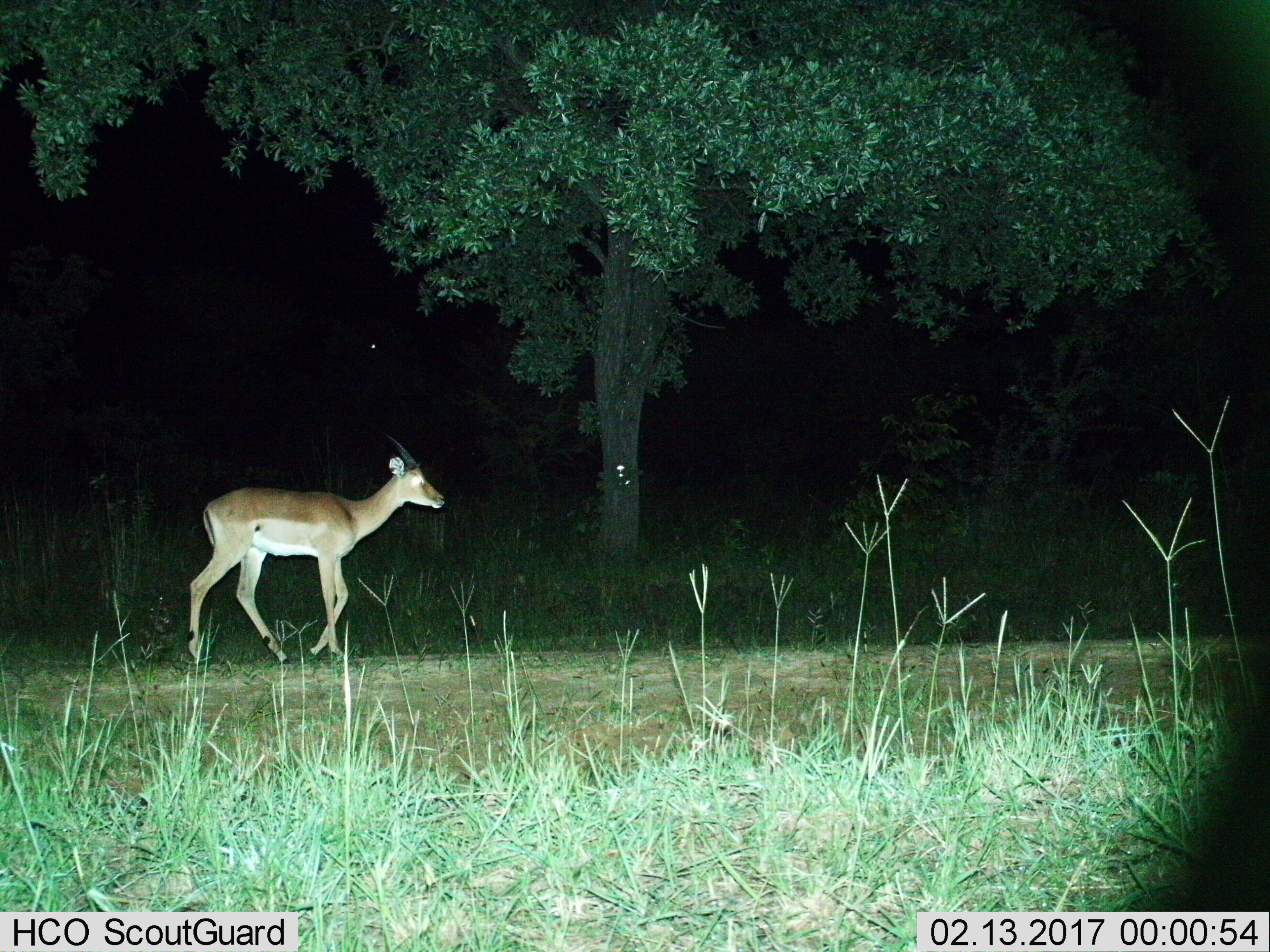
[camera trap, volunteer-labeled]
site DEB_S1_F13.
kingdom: Animalia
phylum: Chordata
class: Mammalia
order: Artiodactyla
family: Bovidae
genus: Aepyceros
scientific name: Aepyceros melampus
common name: impala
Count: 1.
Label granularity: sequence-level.